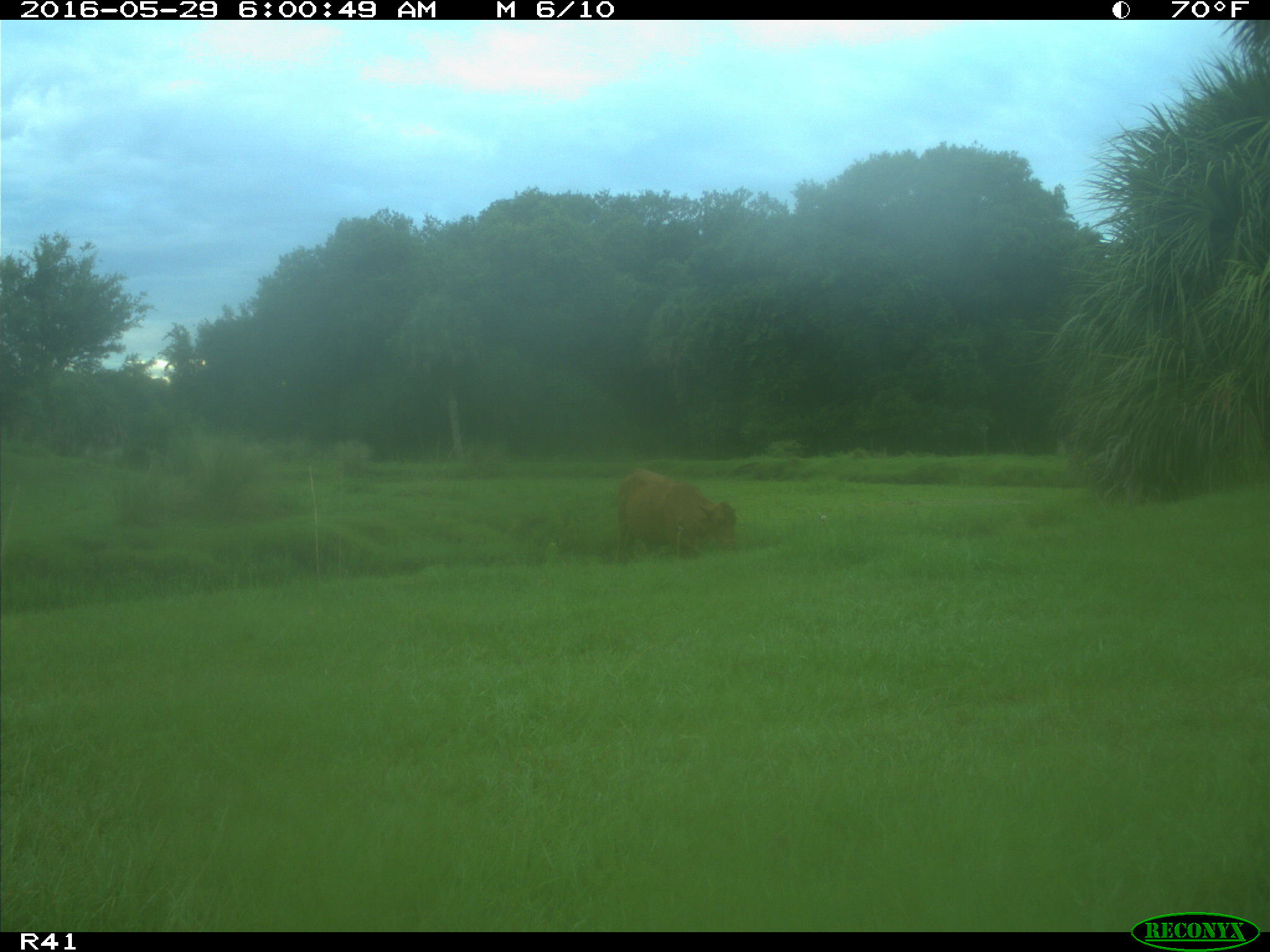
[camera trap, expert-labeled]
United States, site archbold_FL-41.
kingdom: Animalia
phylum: Chordata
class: Mammalia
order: Artiodactyla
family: Bovidae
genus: Bos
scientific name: Bos taurus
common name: domestic cow